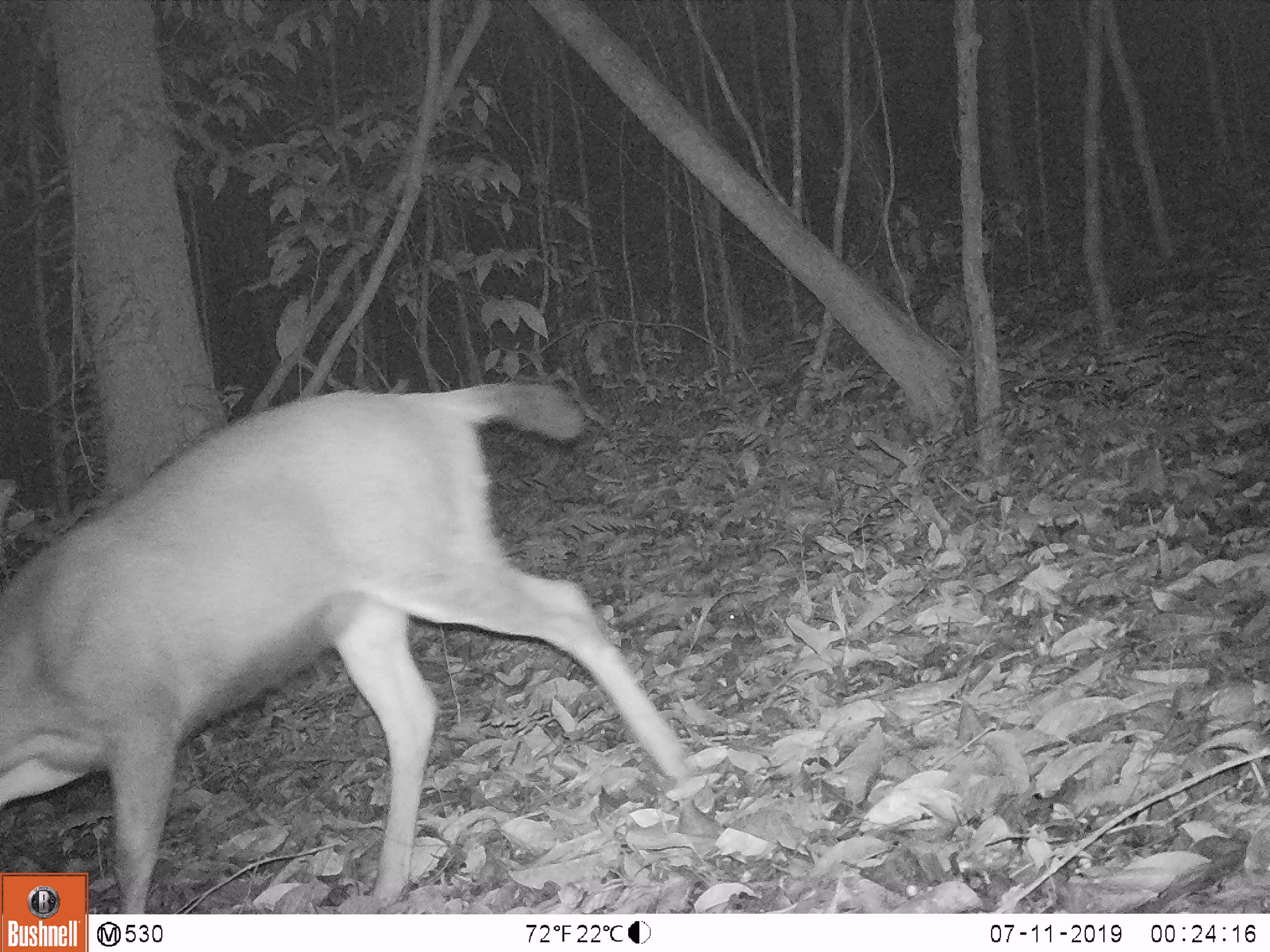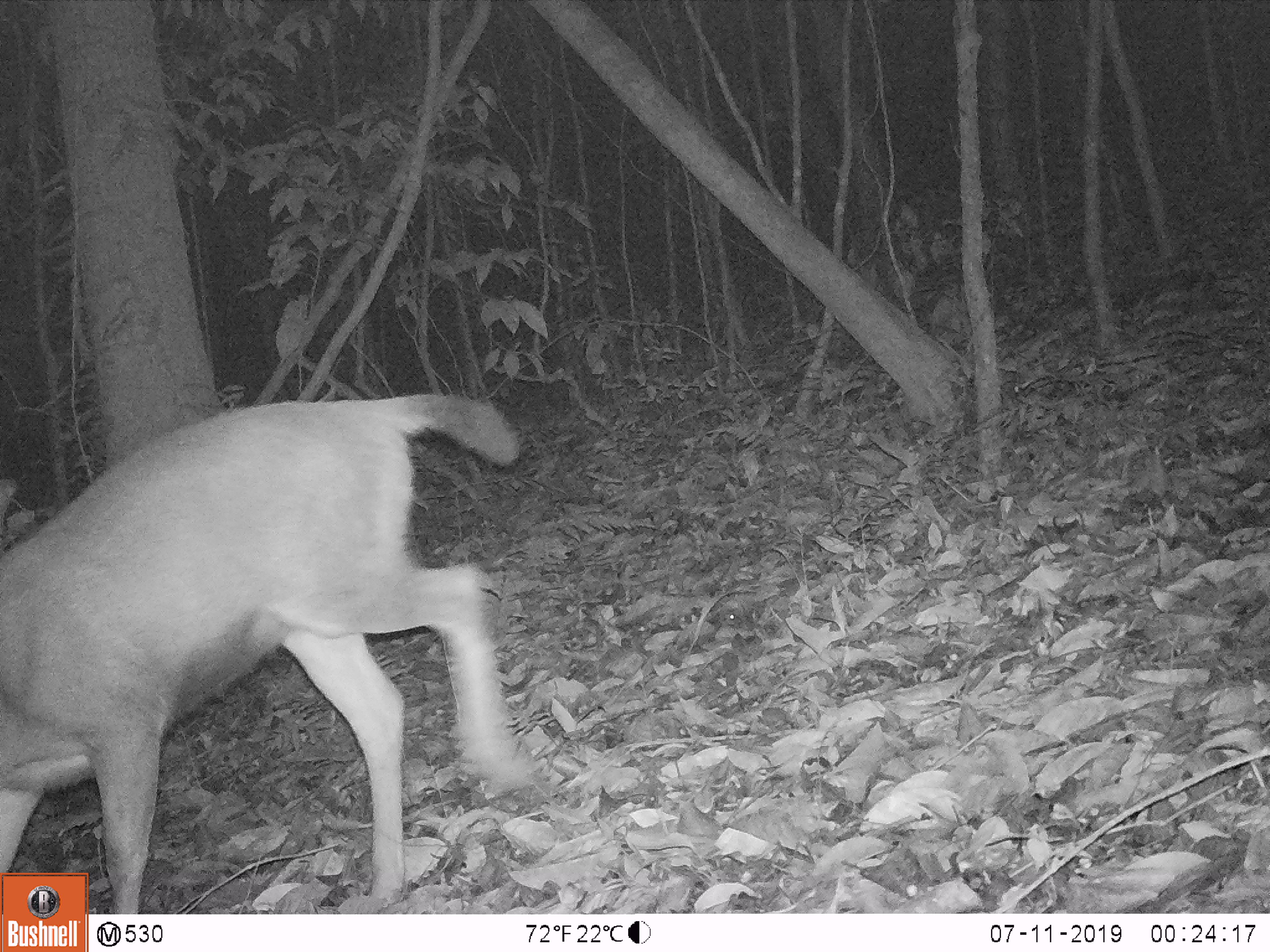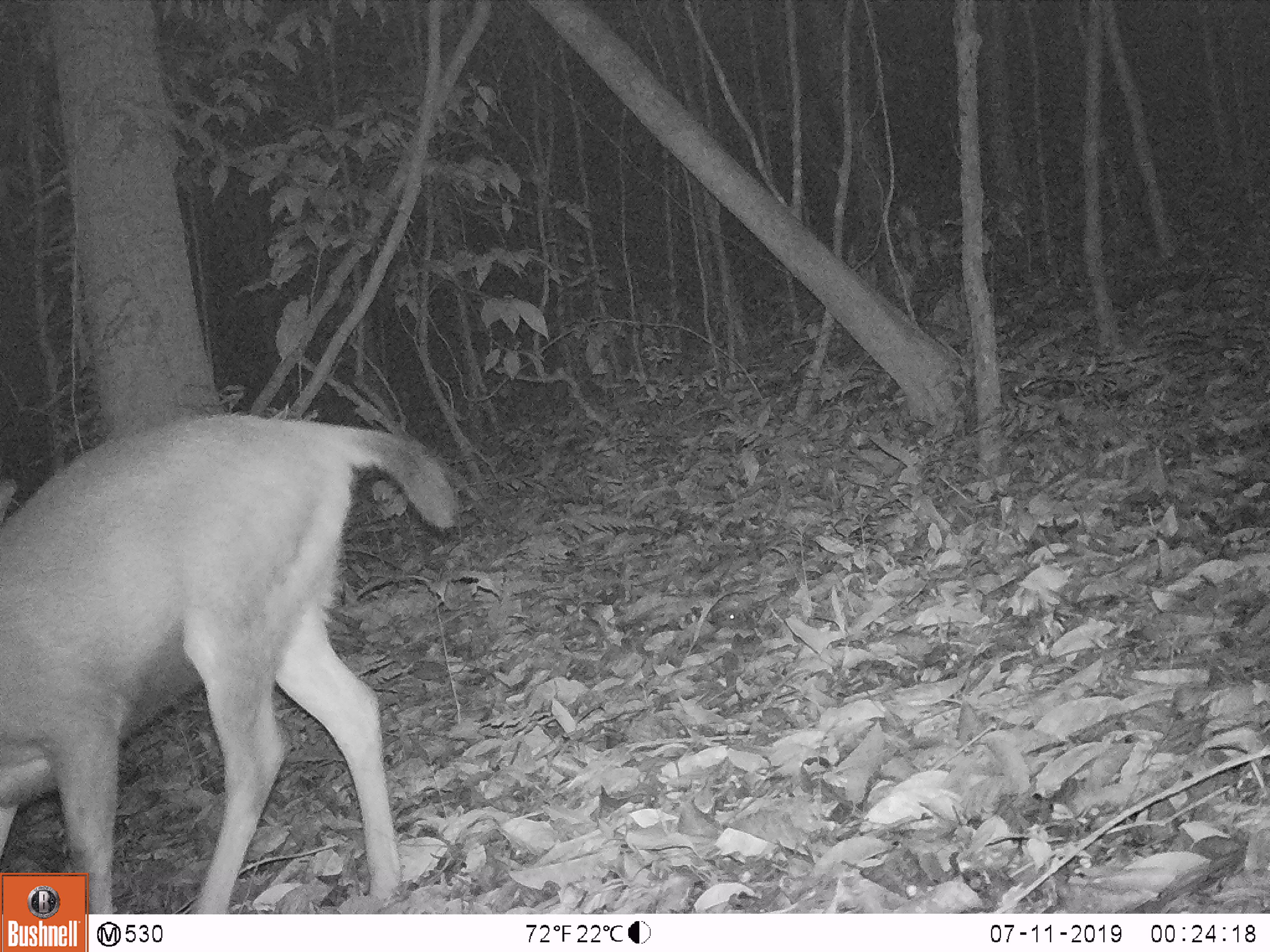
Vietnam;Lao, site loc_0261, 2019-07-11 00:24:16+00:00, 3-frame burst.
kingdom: Animalia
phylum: Chordata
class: Mammalia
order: Artiodactyla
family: Cervidae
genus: Rusa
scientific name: Rusa unicolor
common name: sambar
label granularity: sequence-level